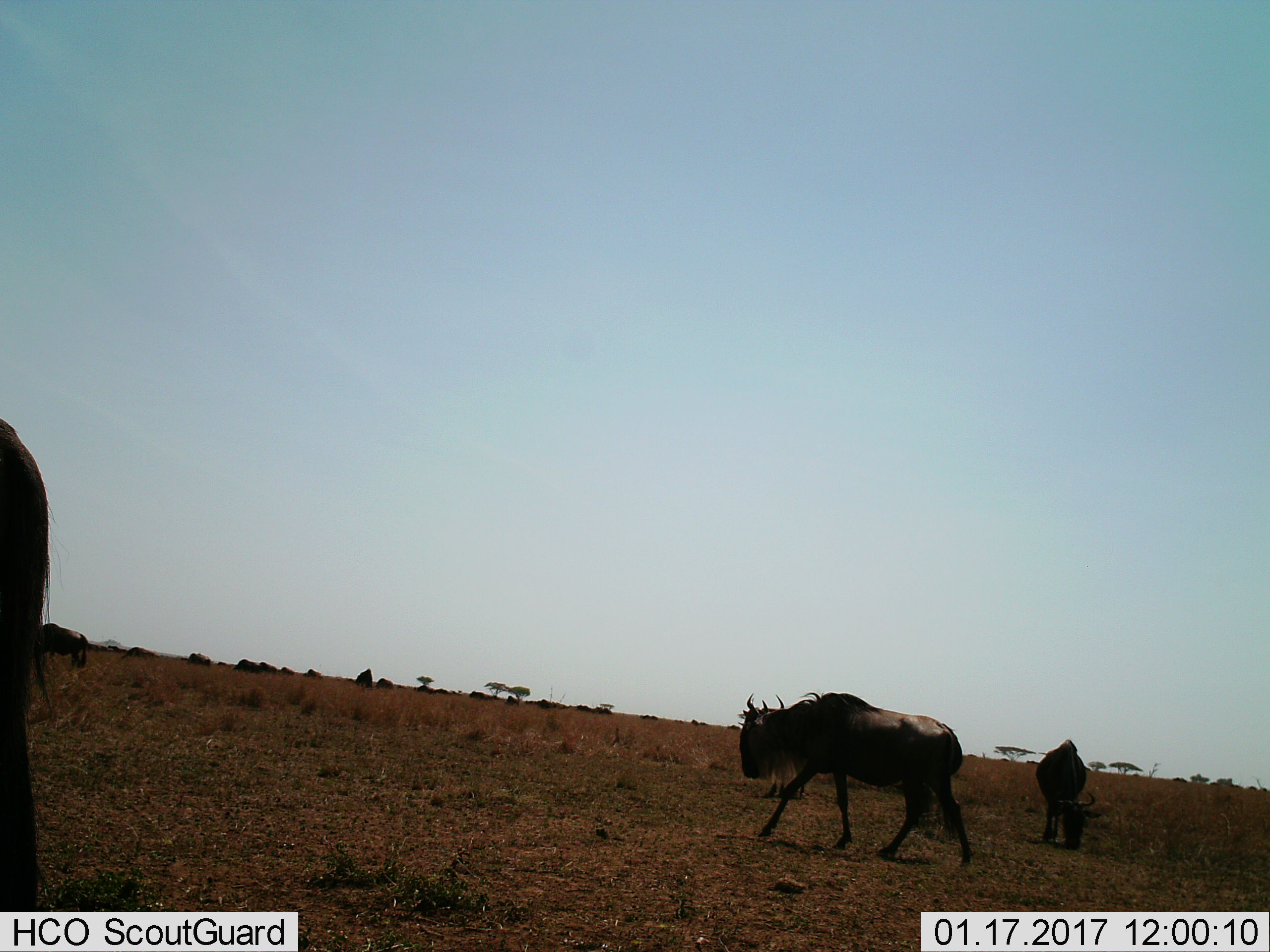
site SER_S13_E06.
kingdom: Animalia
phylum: Chordata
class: Mammalia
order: Artiodactyla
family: Bovidae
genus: Connochaetes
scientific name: Connochaetes taurinus taurinus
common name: blue wildebeest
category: wildebeestblue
Wildebeestblue (blue wildebeest) (Connochaetes taurinus taurinus), count 4. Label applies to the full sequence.